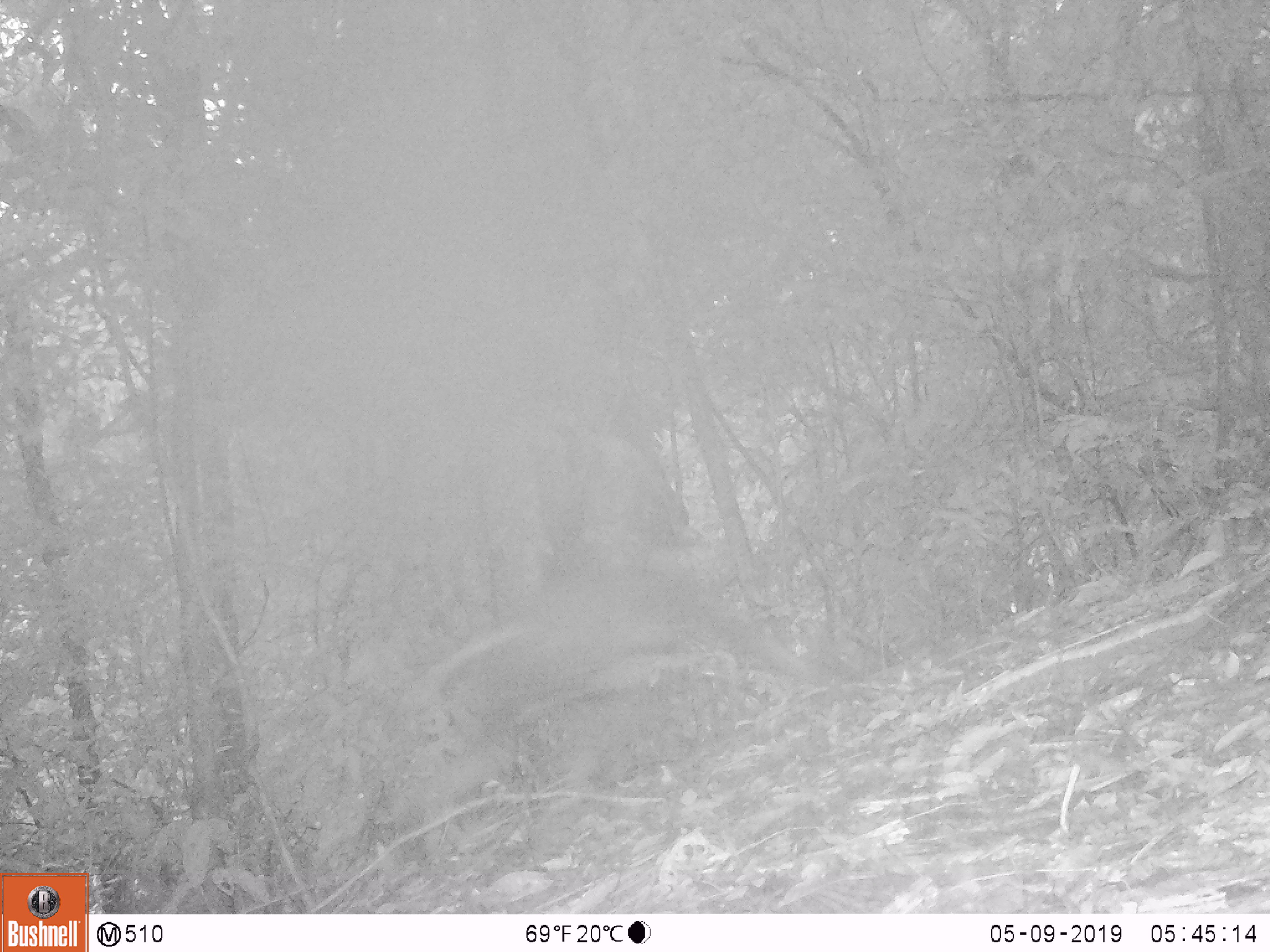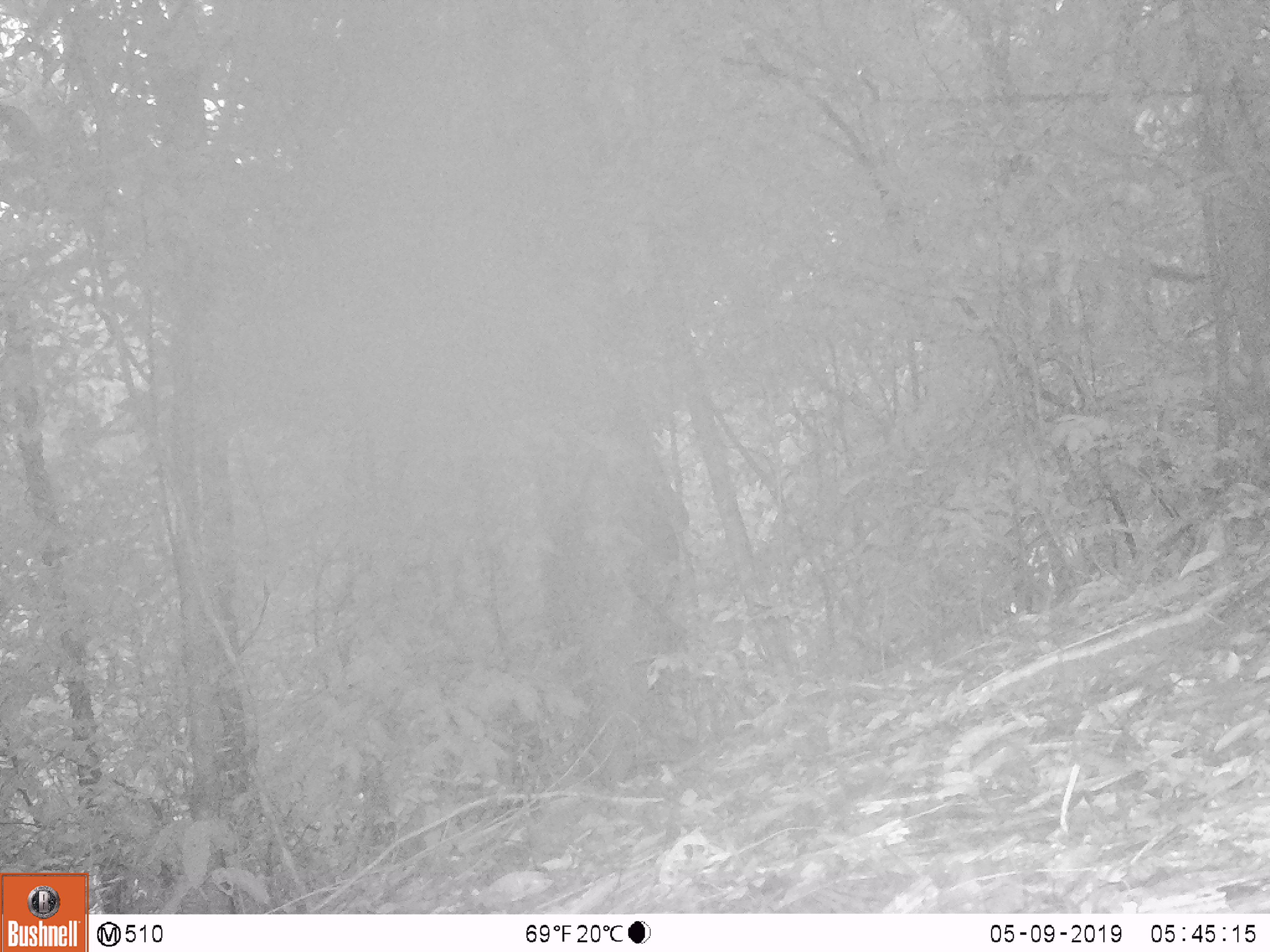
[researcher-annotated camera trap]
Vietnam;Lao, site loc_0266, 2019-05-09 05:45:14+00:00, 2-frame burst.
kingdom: Animalia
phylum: Chordata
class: Mammalia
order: Primates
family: Cercopithecidae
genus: Pygathrix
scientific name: Pygathrix nemaeus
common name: red-shanked douc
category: red shanked douc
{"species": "red shanked douc (red-shanked douc) (Pygathrix nemaeus)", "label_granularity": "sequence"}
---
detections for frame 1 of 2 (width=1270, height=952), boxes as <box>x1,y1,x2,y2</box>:
red shanked douc: <box>401,545,822,849</box>